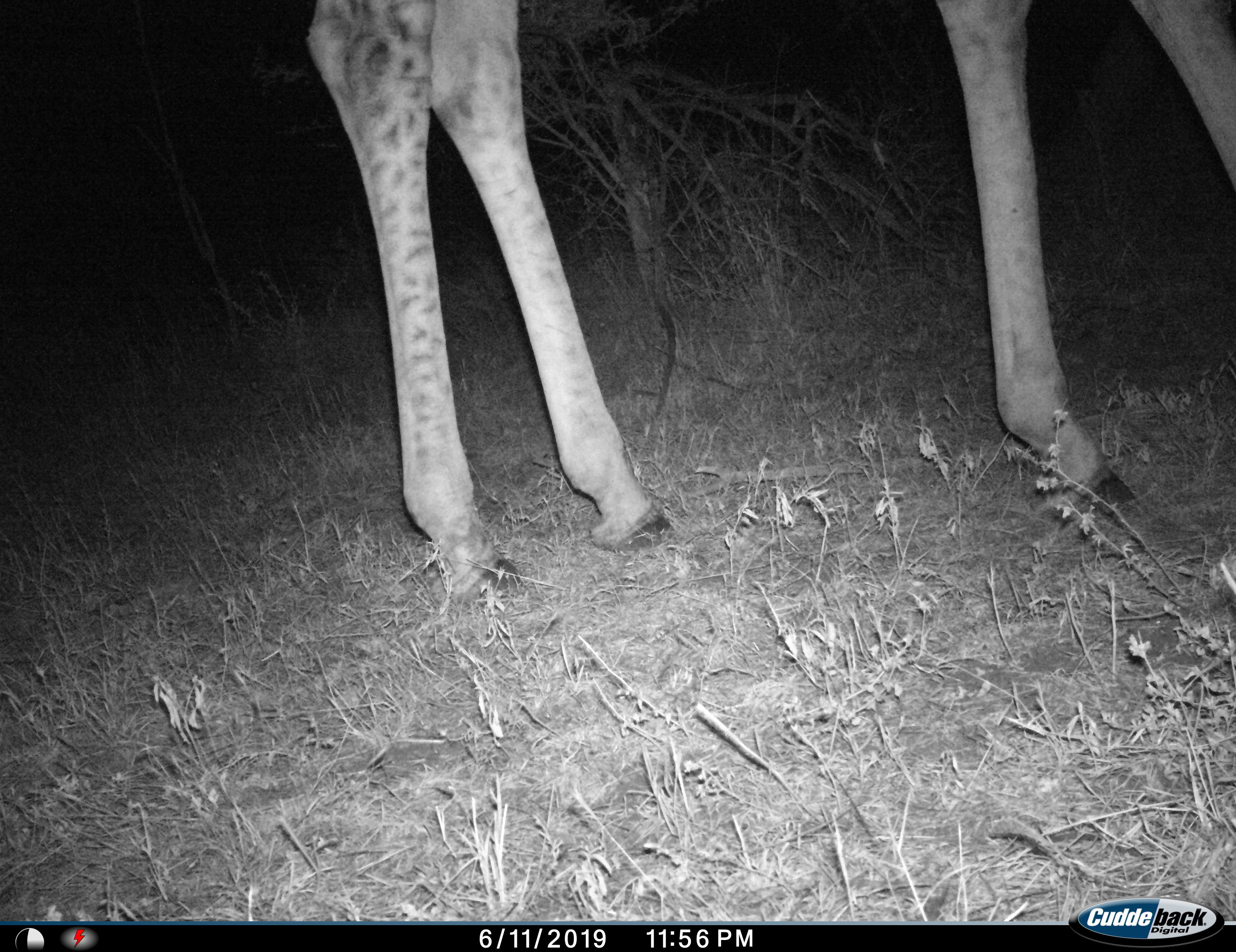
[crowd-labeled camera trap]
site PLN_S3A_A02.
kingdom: Animalia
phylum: Chordata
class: Mammalia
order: Artiodactyla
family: Giraffidae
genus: Giraffa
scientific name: Giraffa camelopardalis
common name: giraffe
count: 1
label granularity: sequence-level